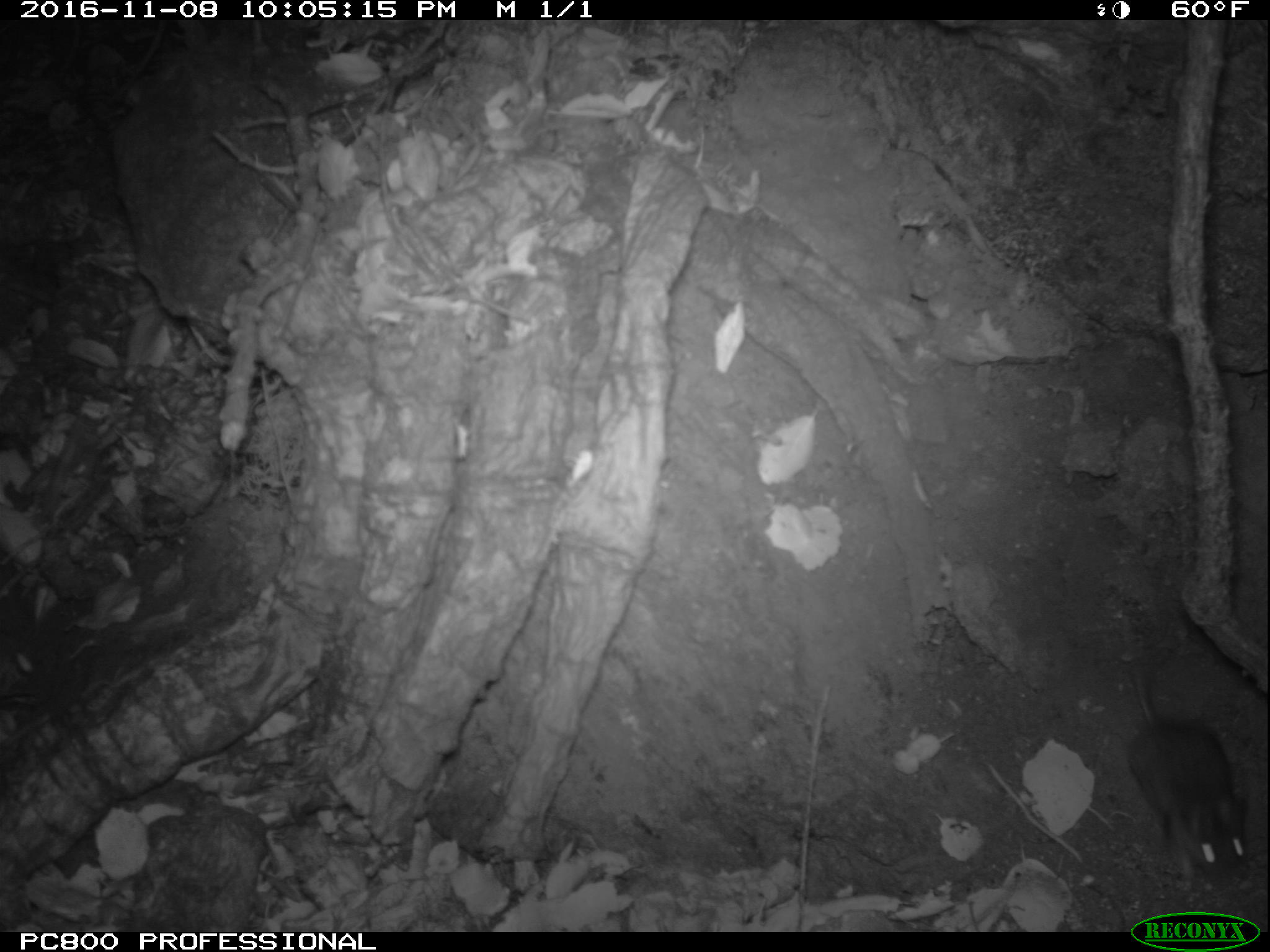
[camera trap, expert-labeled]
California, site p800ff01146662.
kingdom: Animalia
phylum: Chordata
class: Mammalia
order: Rodentia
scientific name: Rodentia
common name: rodent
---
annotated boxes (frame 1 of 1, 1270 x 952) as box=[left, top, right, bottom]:
rodent: box=[1129, 662, 1249, 885]